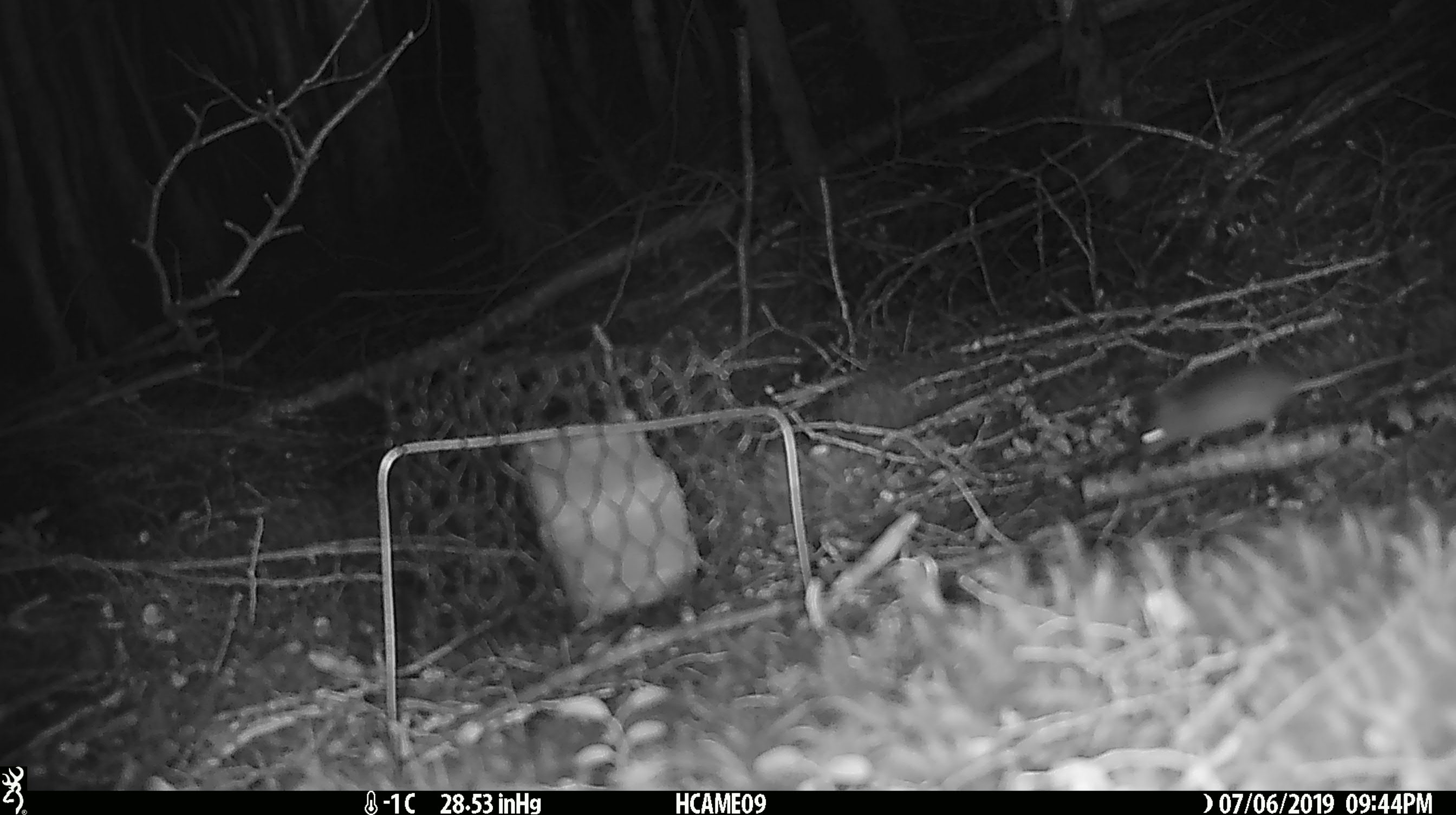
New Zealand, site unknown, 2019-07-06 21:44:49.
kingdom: Animalia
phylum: Chordata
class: Mammalia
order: Rodentia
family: Muridae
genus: Mus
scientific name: Mus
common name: mouse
Mouse (Mus).